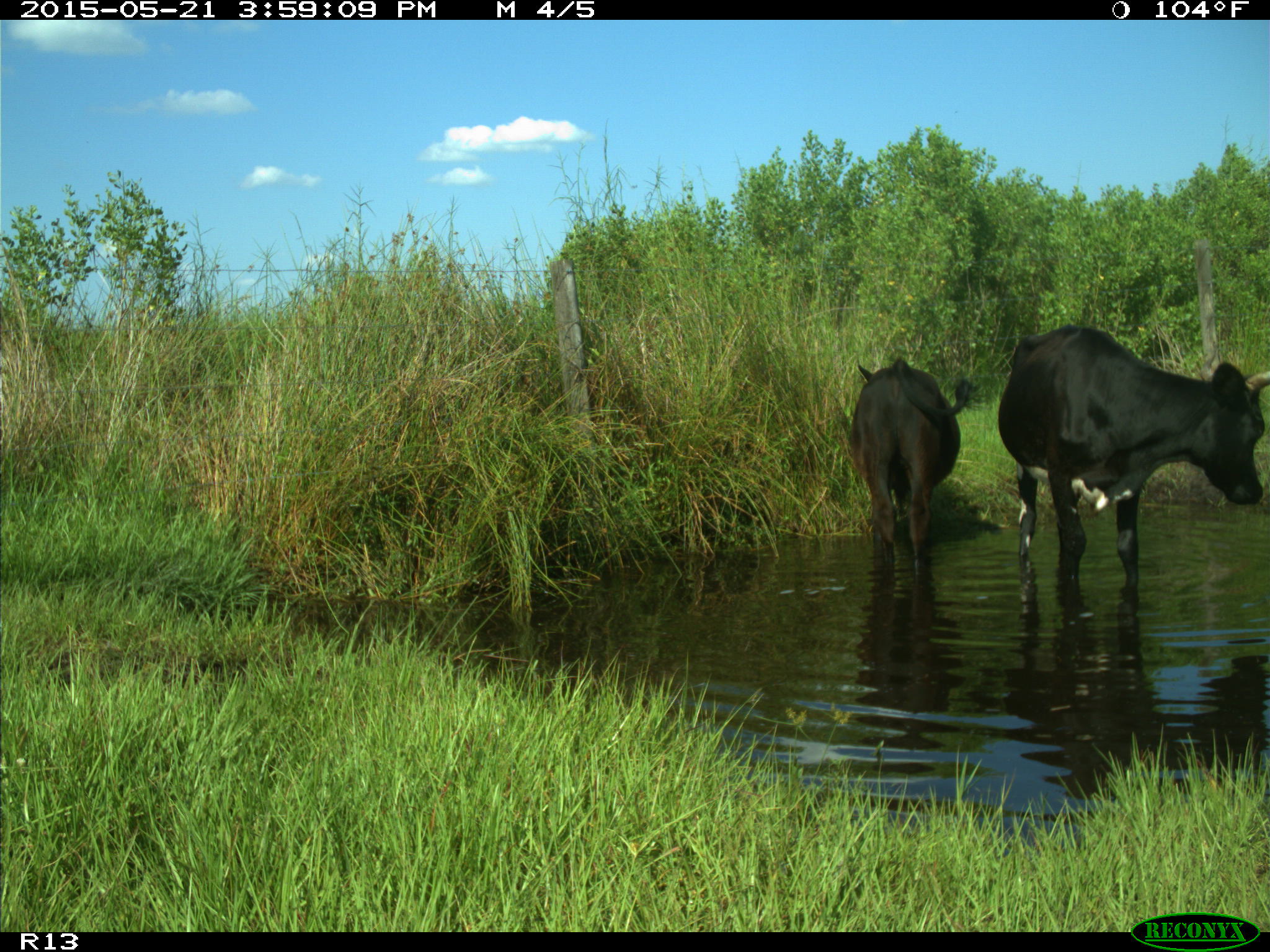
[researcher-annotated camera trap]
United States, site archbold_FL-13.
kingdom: Animalia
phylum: Chordata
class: Mammalia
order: Artiodactyla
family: Bovidae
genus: Bos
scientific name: Bos taurus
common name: domestic cow